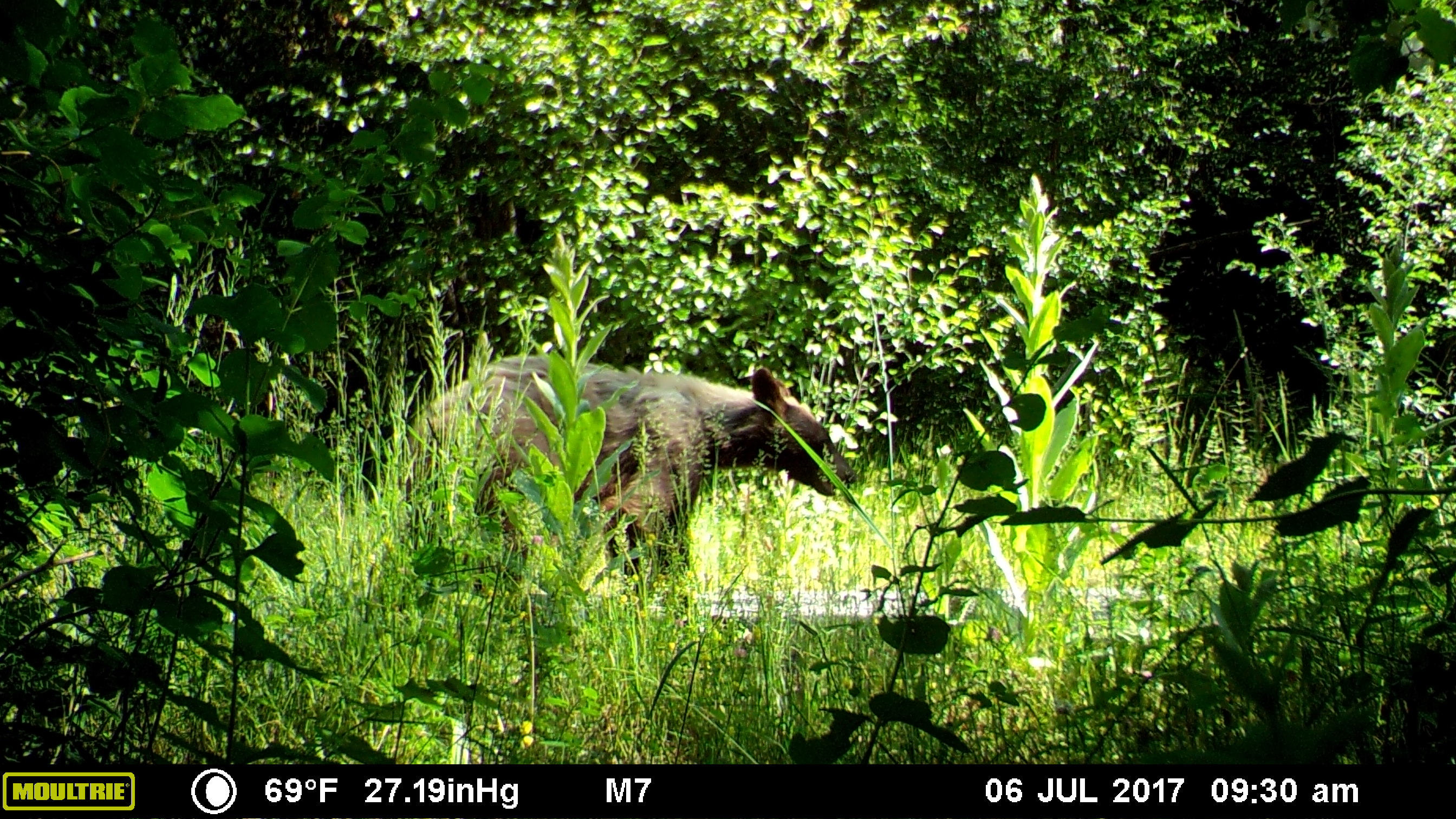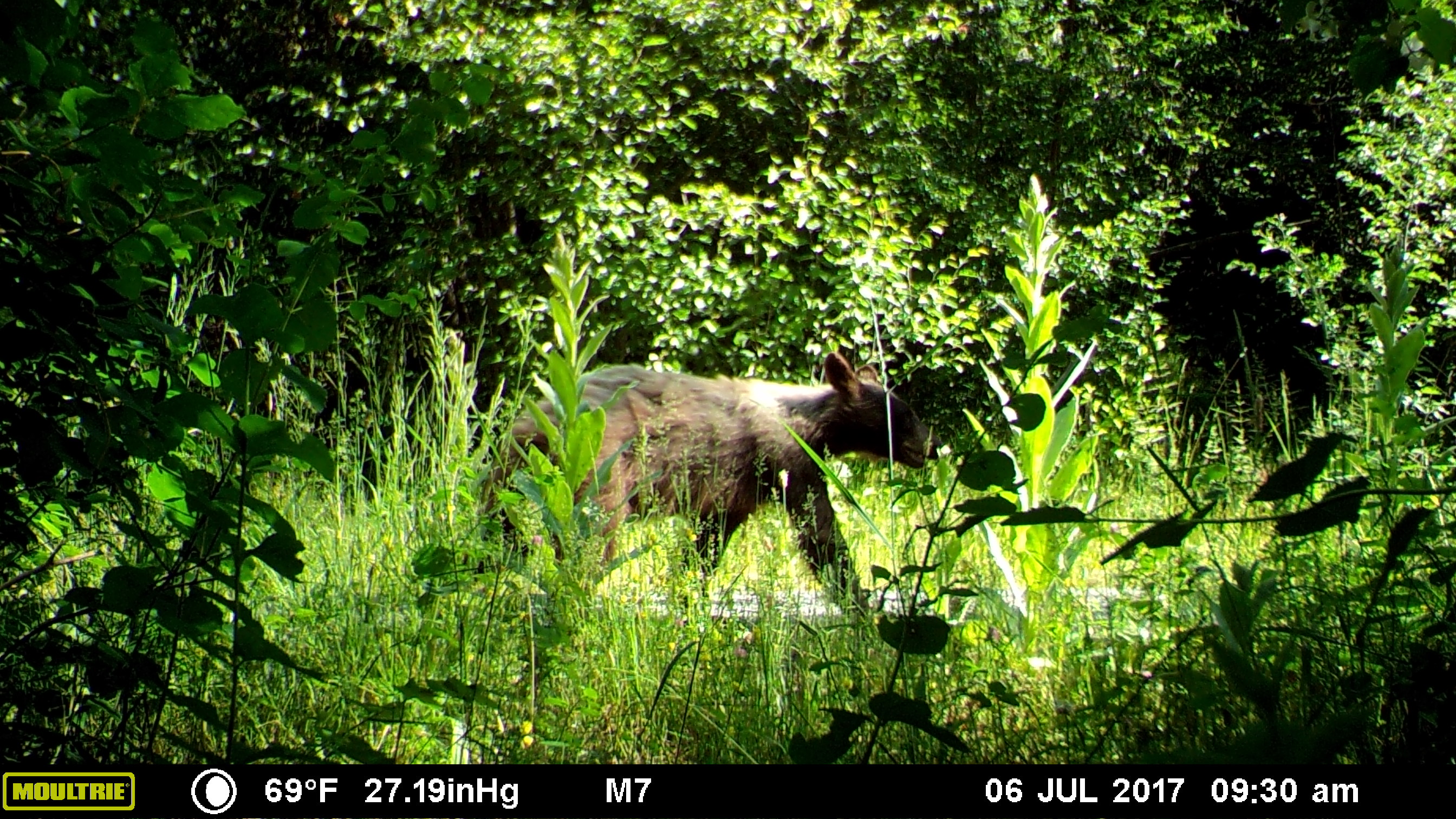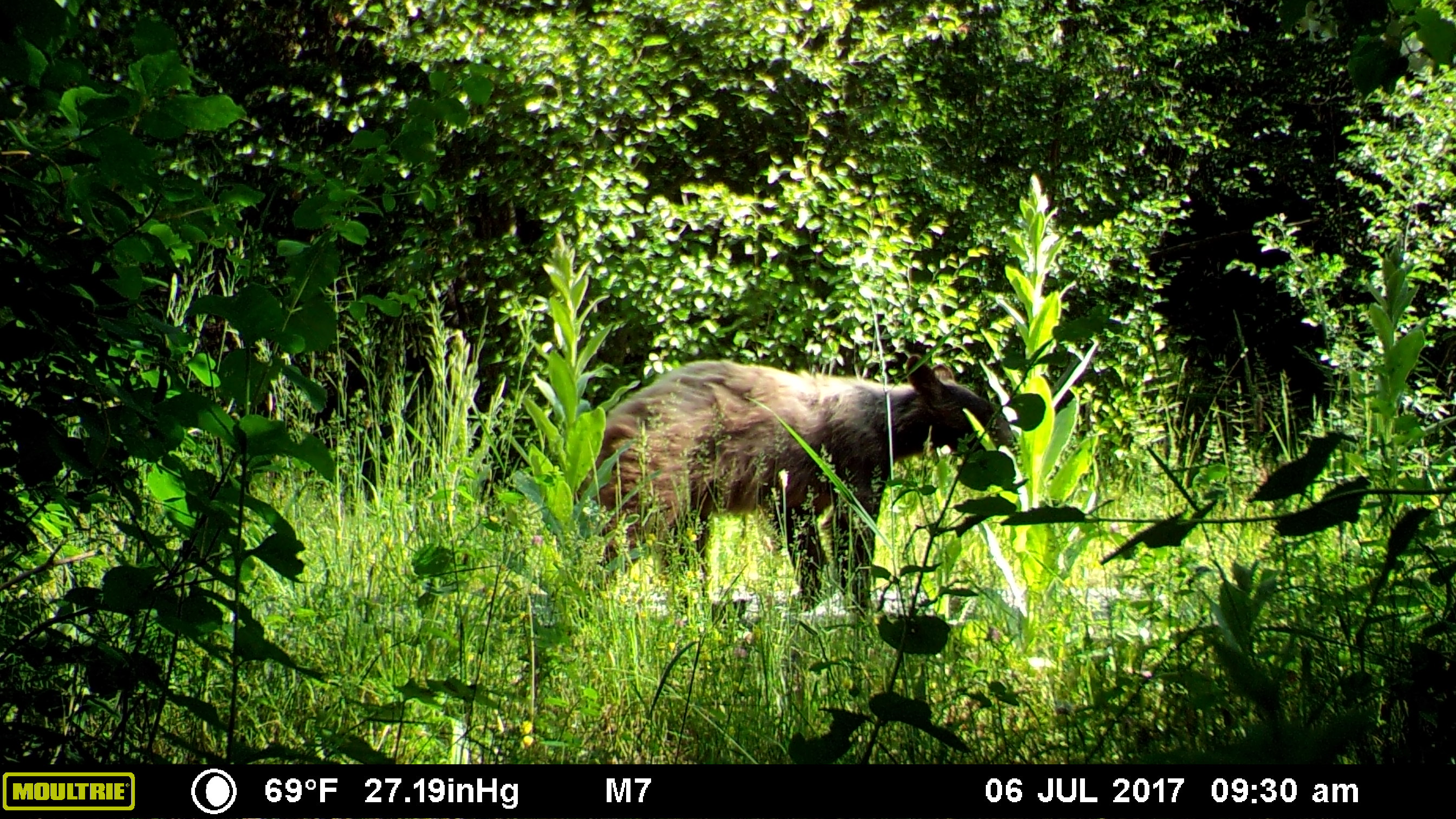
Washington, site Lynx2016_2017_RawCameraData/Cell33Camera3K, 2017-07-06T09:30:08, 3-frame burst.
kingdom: Animalia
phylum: Chordata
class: Mammalia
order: Carnivora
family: Ursidae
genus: Ursus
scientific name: Ursus americanus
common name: american black bear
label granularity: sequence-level